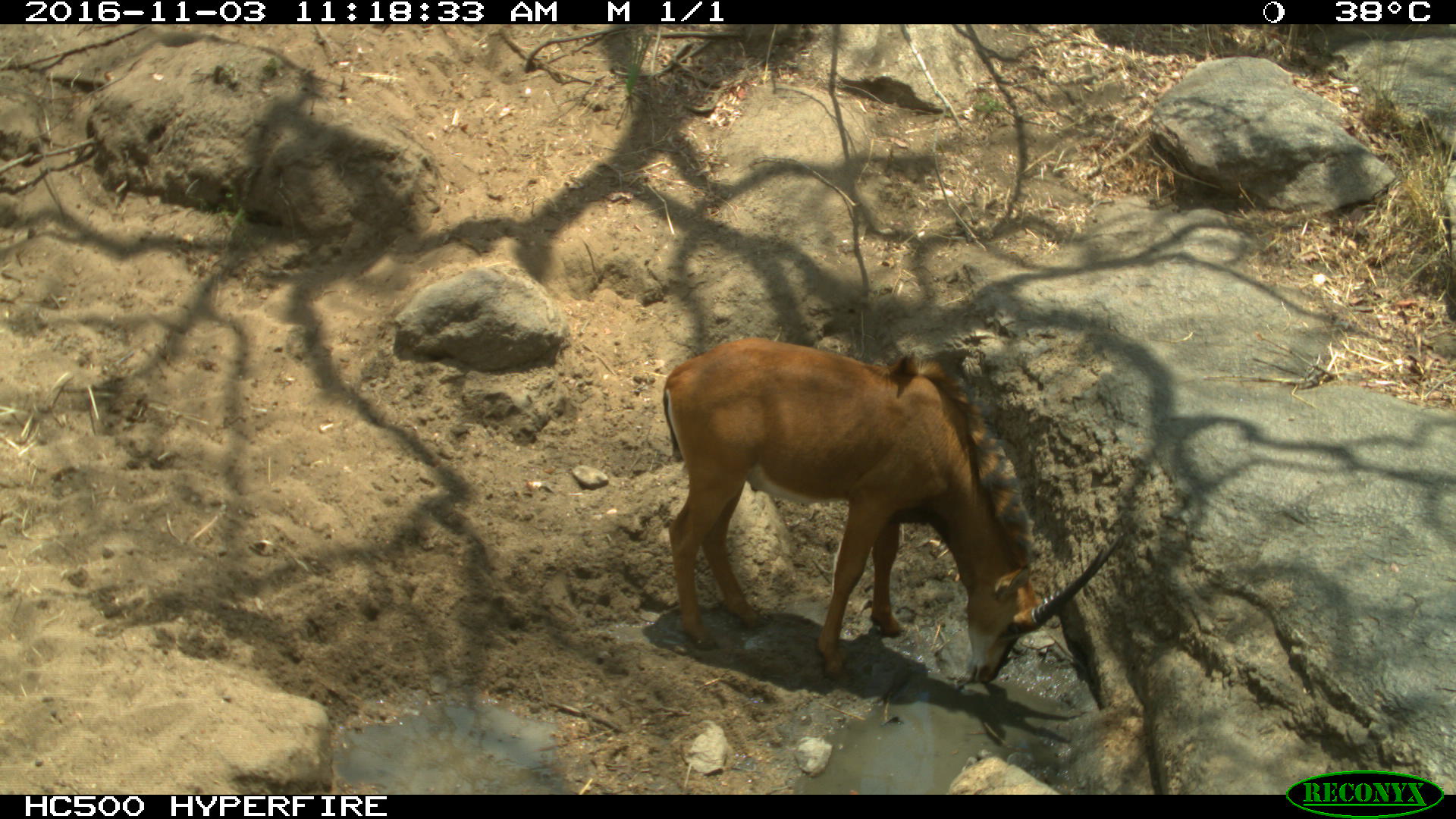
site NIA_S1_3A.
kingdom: Animalia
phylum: Chordata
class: Mammalia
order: Artiodactyla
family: Bovidae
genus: Hippotragus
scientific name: Hippotragus niger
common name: sable antelope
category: sable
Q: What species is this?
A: Sable (sable antelope) (Hippotragus niger).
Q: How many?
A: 1.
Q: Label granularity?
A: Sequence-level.